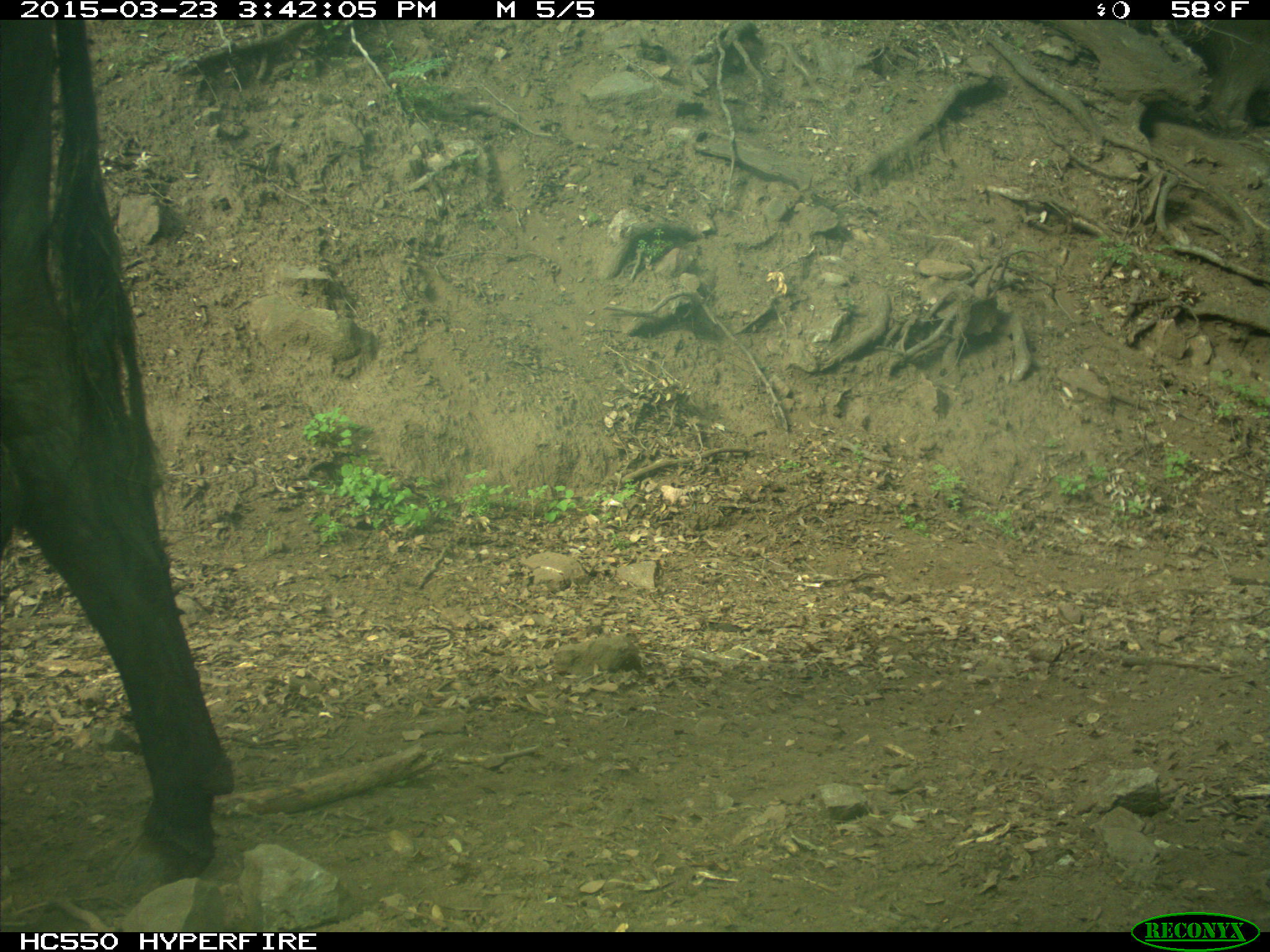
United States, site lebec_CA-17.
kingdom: Animalia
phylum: Chordata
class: Mammalia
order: Artiodactyla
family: Bovidae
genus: Bos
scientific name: Bos taurus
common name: domestic cow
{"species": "Bos taurus (domestic cow)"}